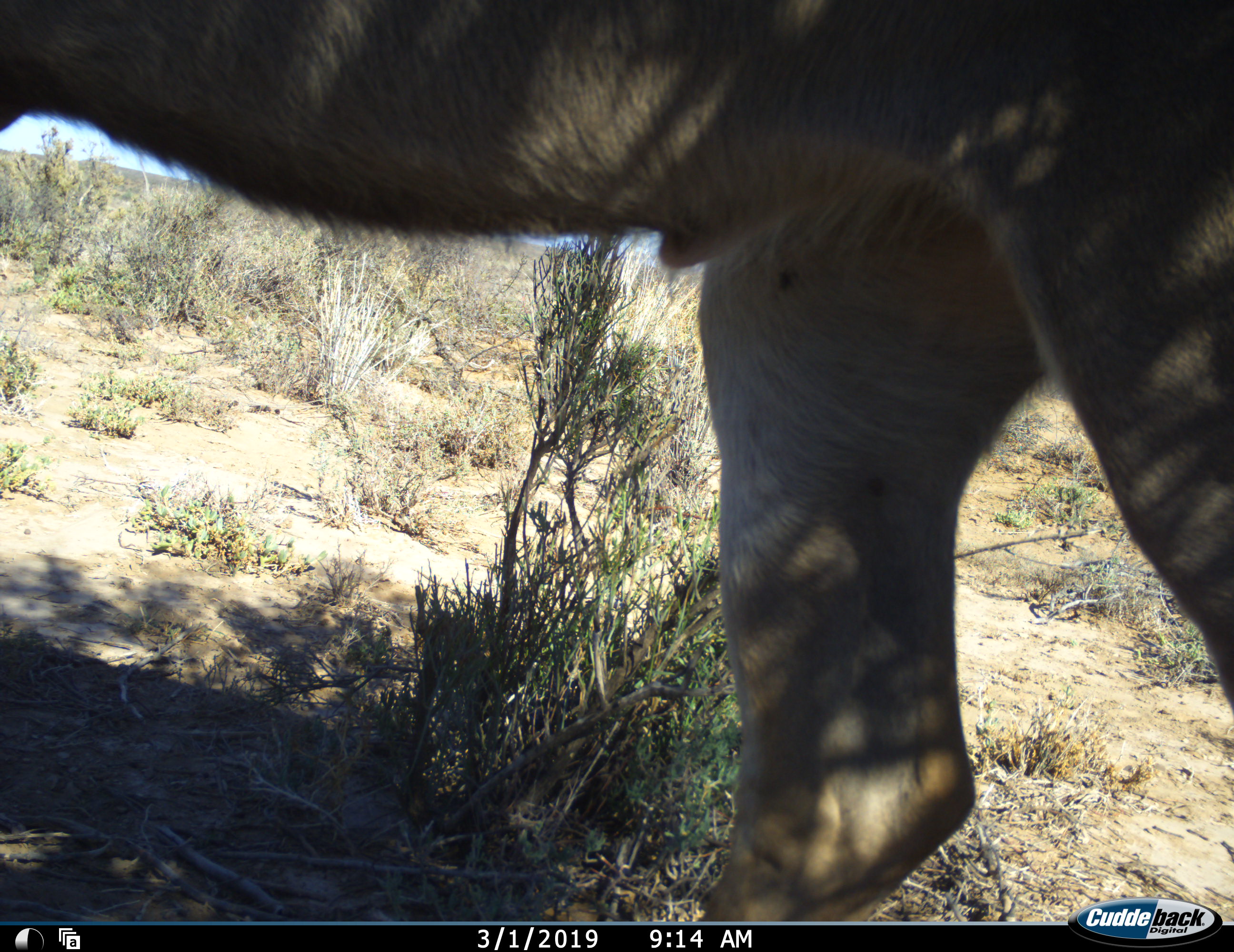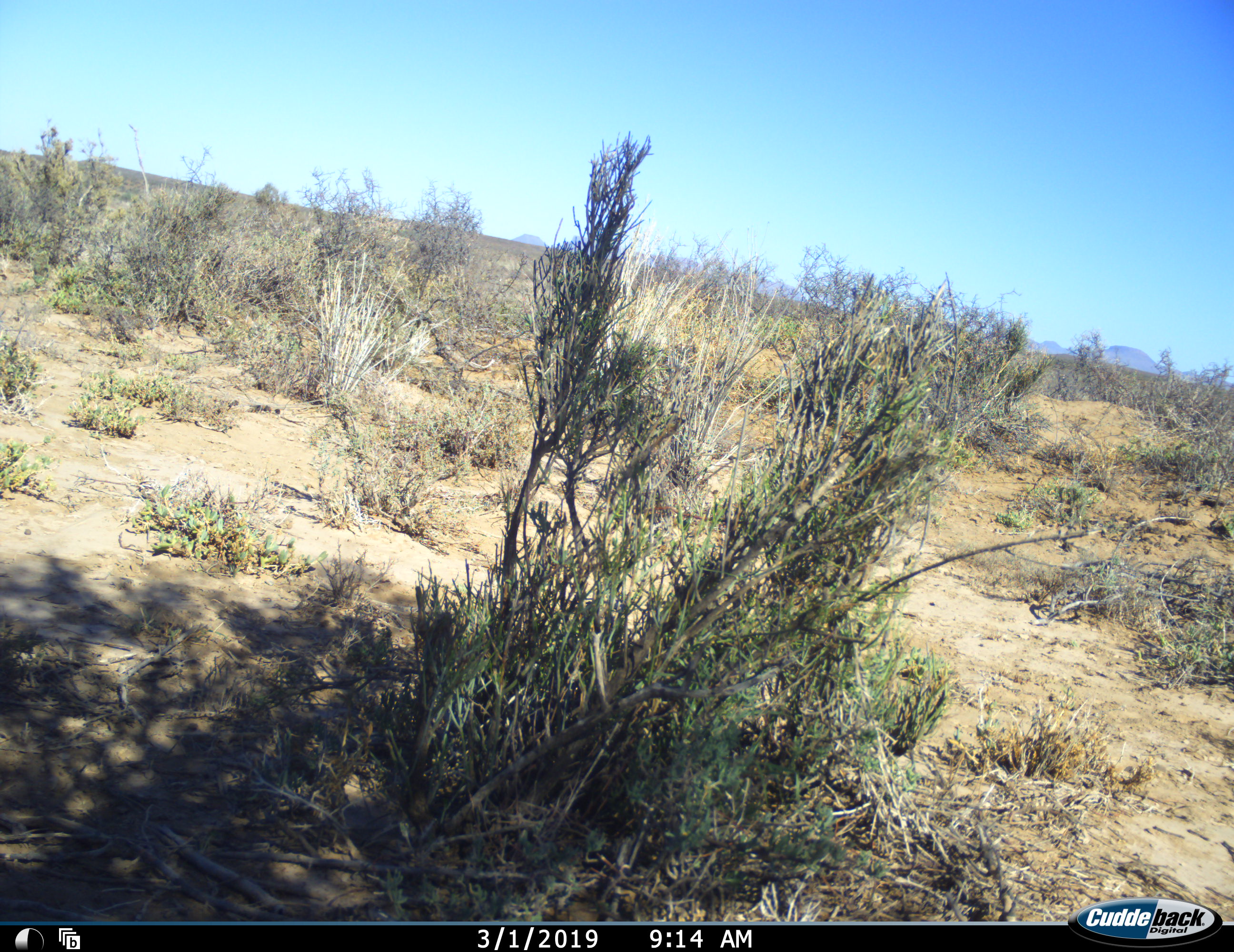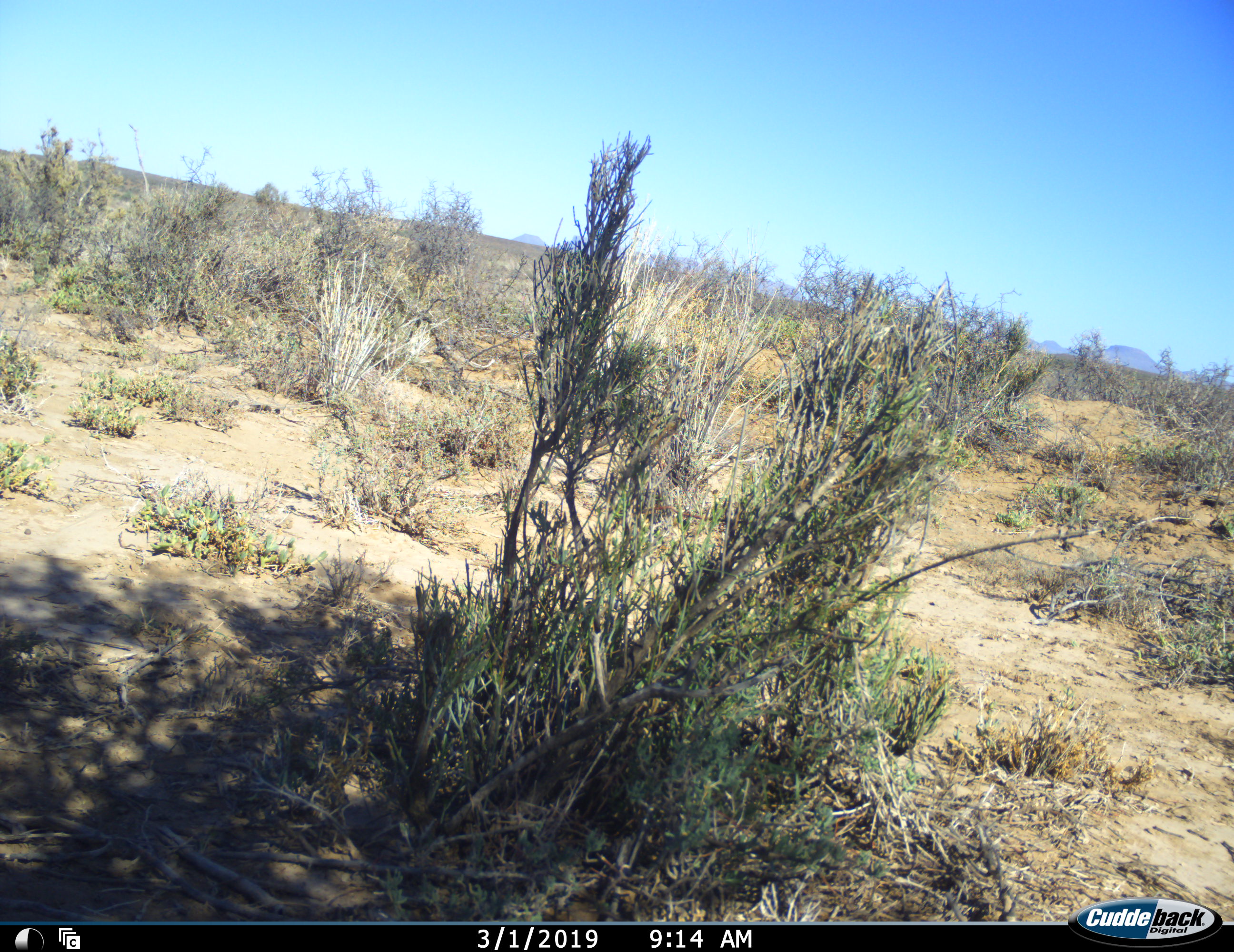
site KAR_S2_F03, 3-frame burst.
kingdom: Animalia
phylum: Chordata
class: Mammalia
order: Artiodactyla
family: Bovidae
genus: Tragelaphus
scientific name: Tragelaphus oryx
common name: eland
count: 1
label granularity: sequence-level